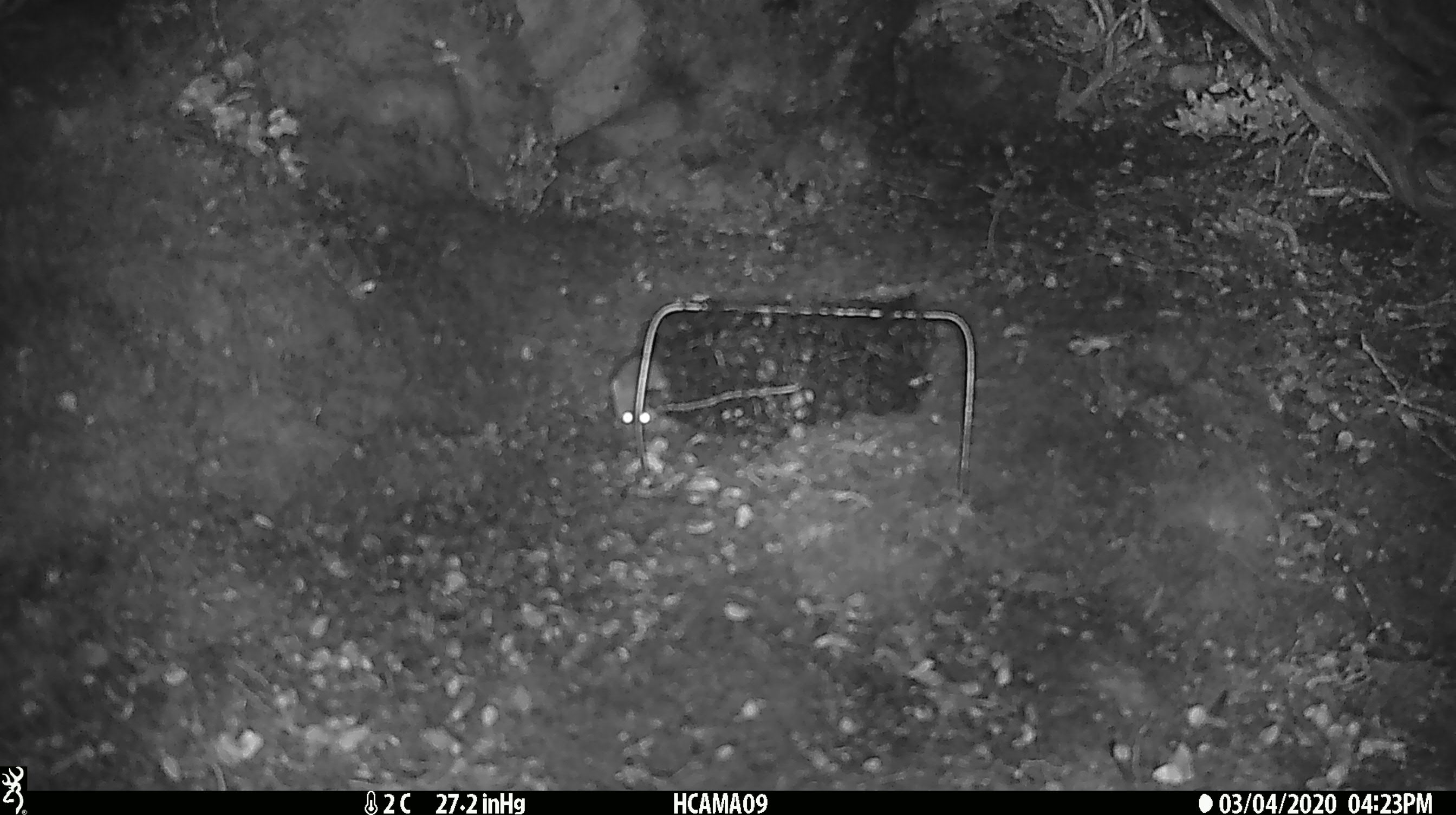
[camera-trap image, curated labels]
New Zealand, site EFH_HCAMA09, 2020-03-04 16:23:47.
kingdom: Animalia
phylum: Chordata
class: Mammalia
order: Rodentia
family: Muridae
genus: Mus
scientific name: Mus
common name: mouse